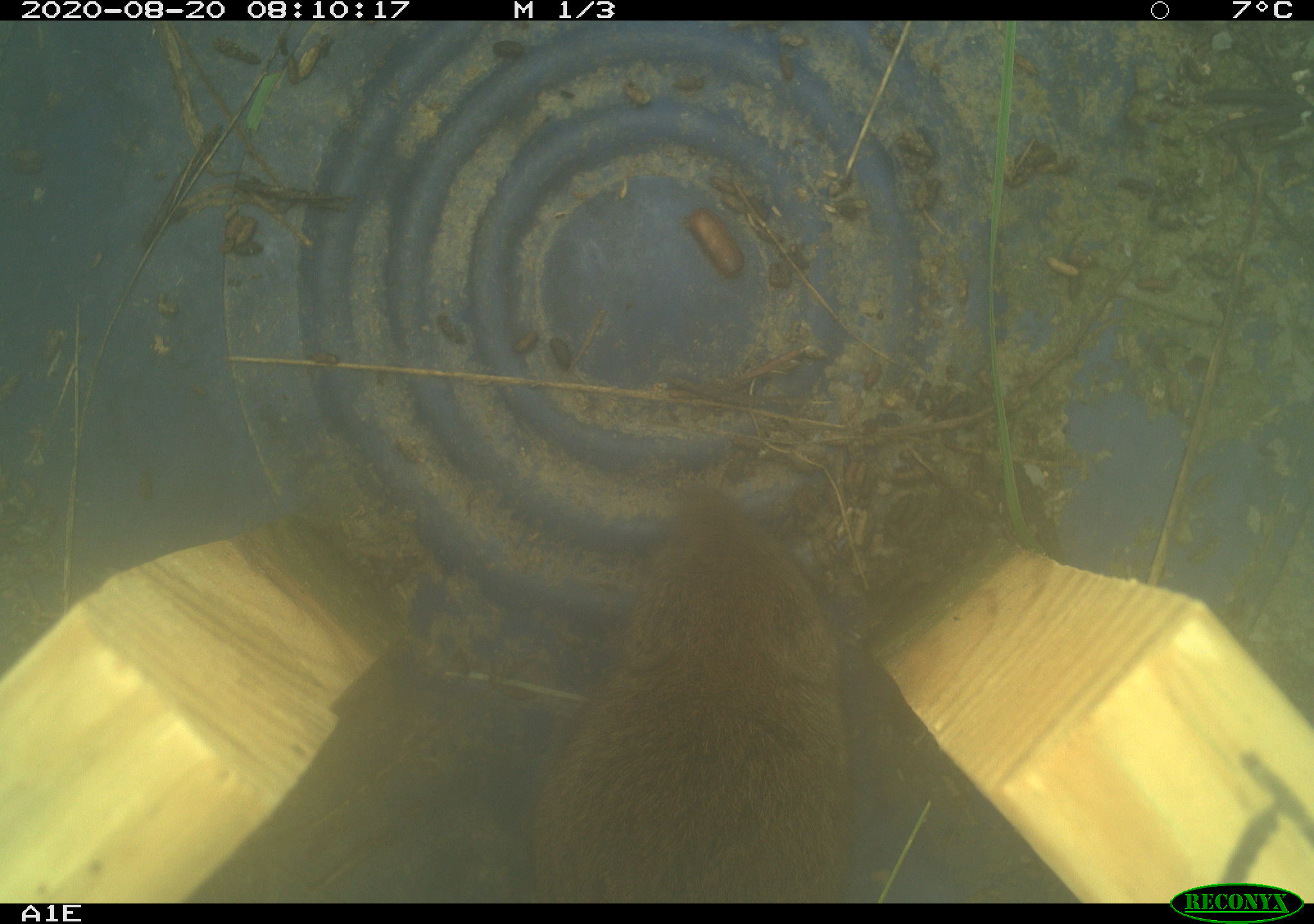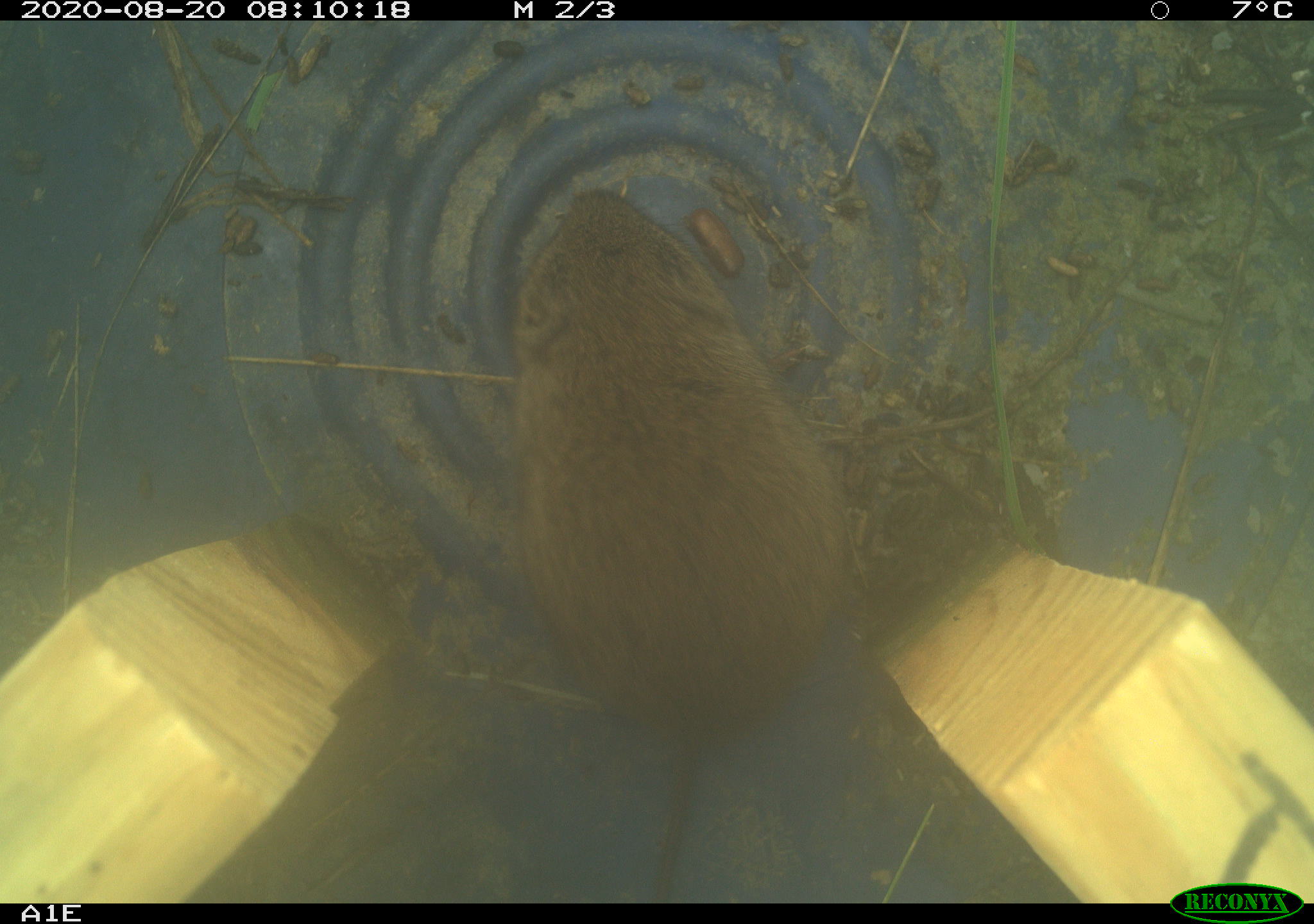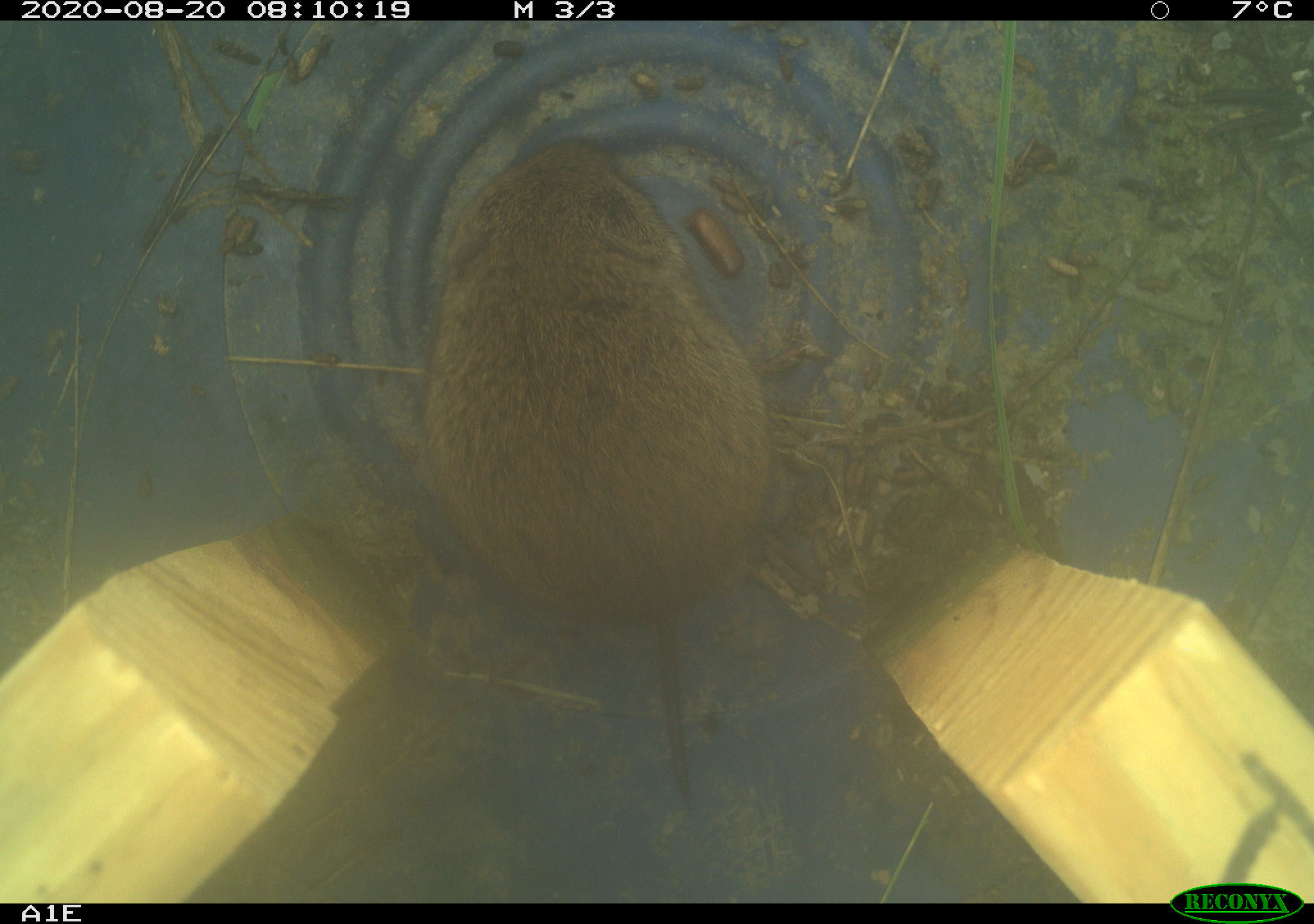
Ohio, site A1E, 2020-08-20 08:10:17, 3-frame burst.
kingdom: Animalia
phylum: Chordata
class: Mammalia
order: Rodentia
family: Cricetidae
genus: Microtus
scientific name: Microtus pennsylvanicus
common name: meadow vole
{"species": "meadow vole (Microtus pennsylvanicus)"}